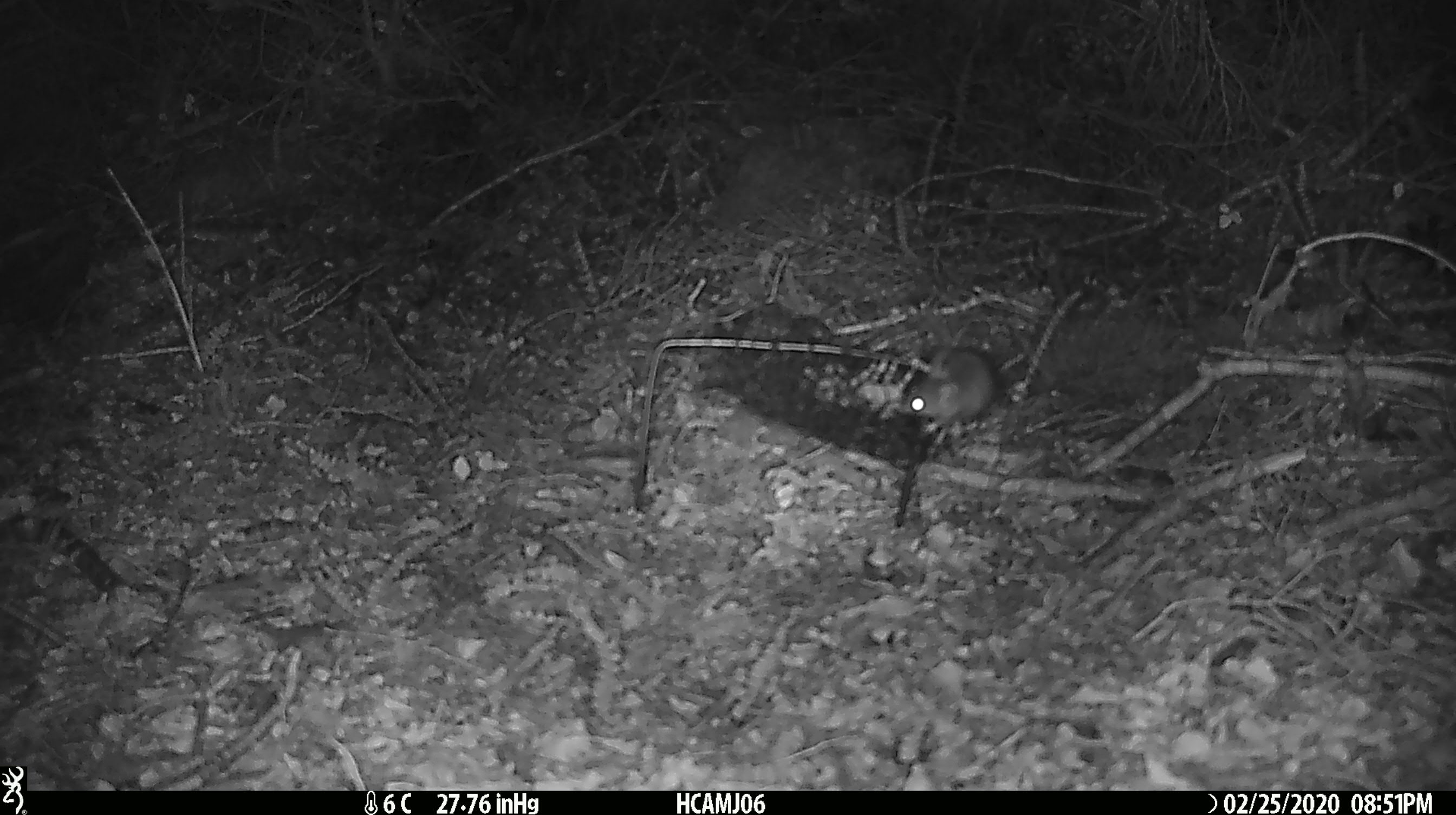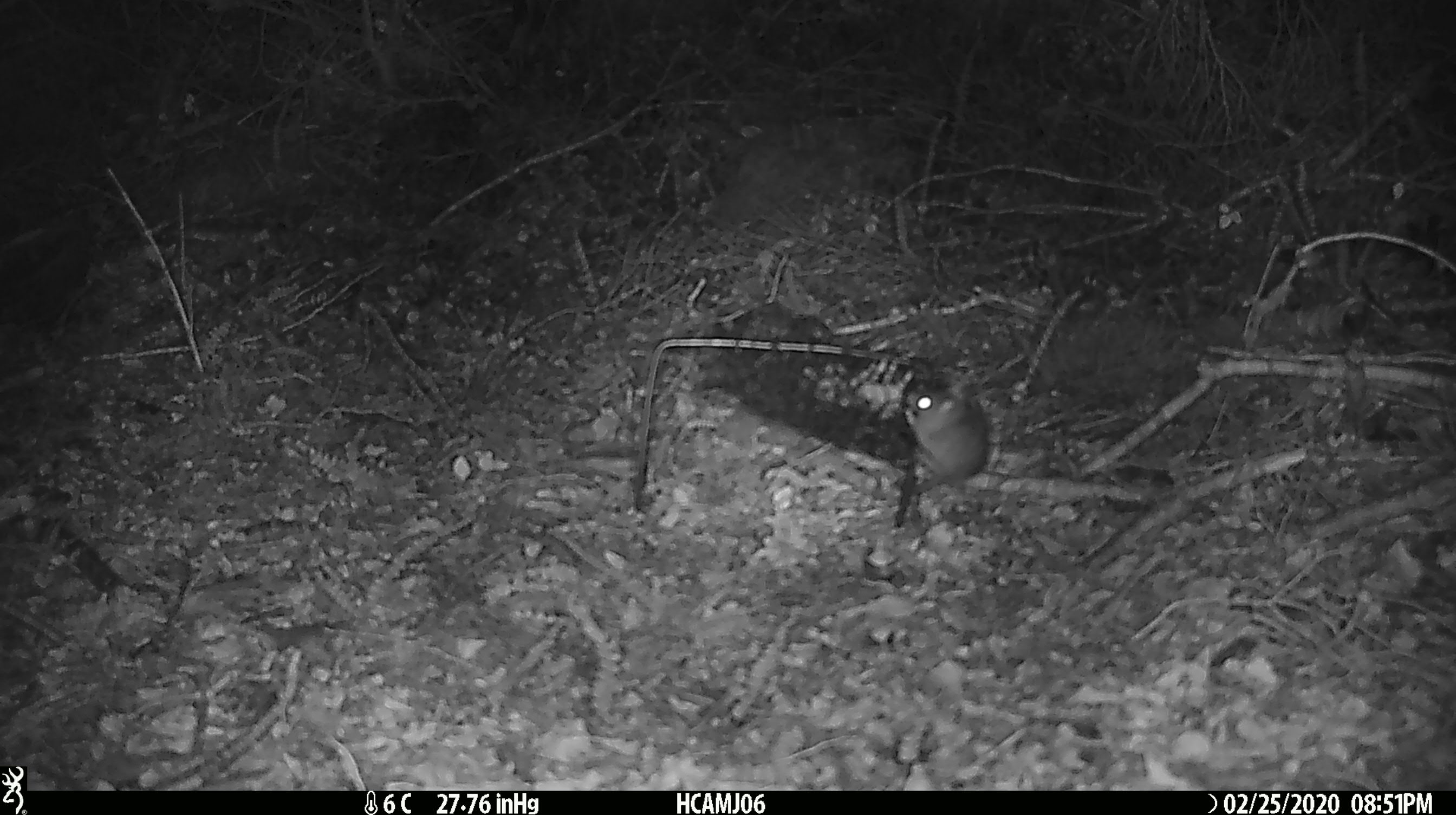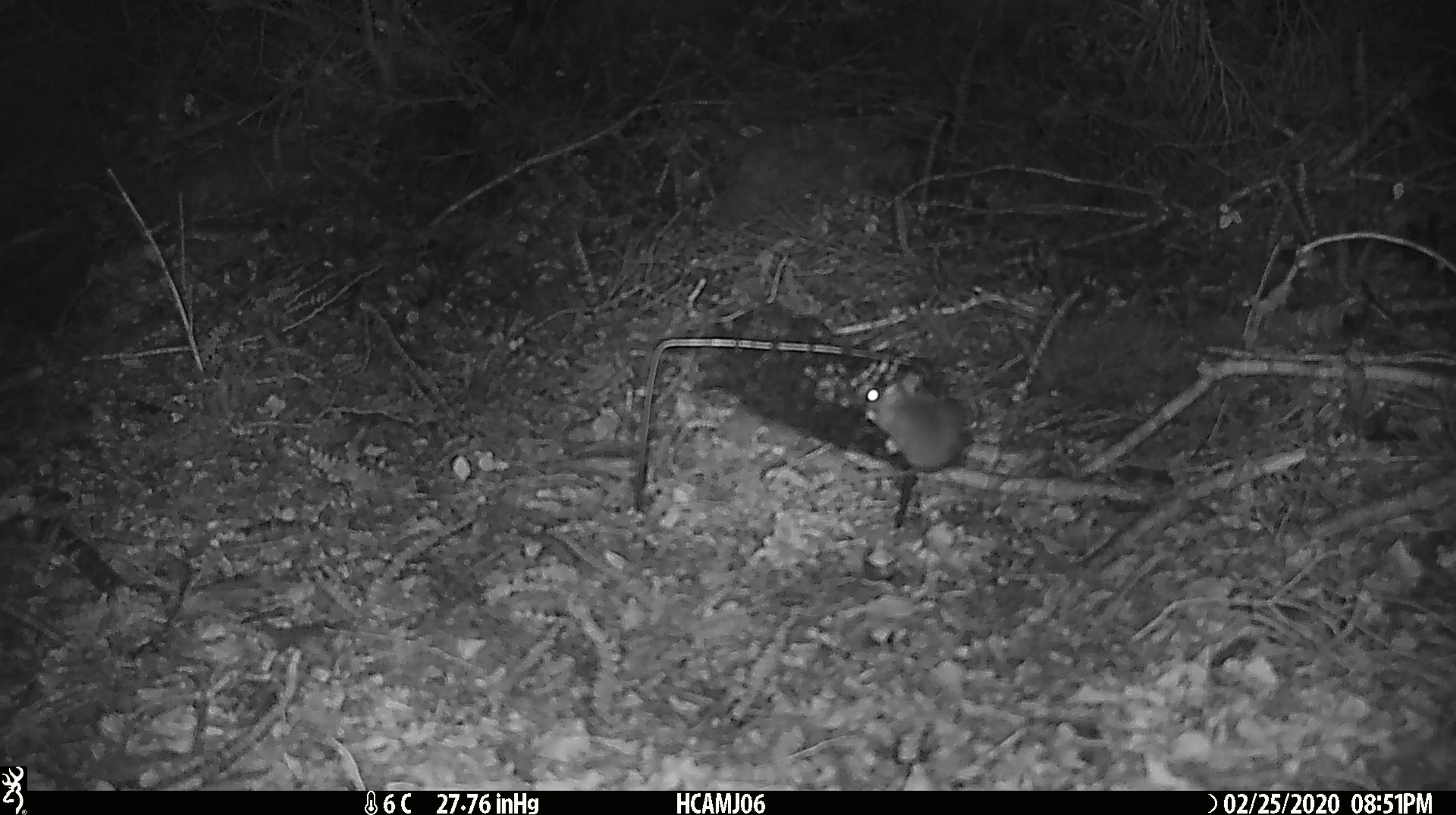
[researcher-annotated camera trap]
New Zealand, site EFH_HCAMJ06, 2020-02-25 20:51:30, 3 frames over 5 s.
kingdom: Animalia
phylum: Chordata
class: Mammalia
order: Rodentia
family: Muridae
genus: Mus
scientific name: Mus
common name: mouse